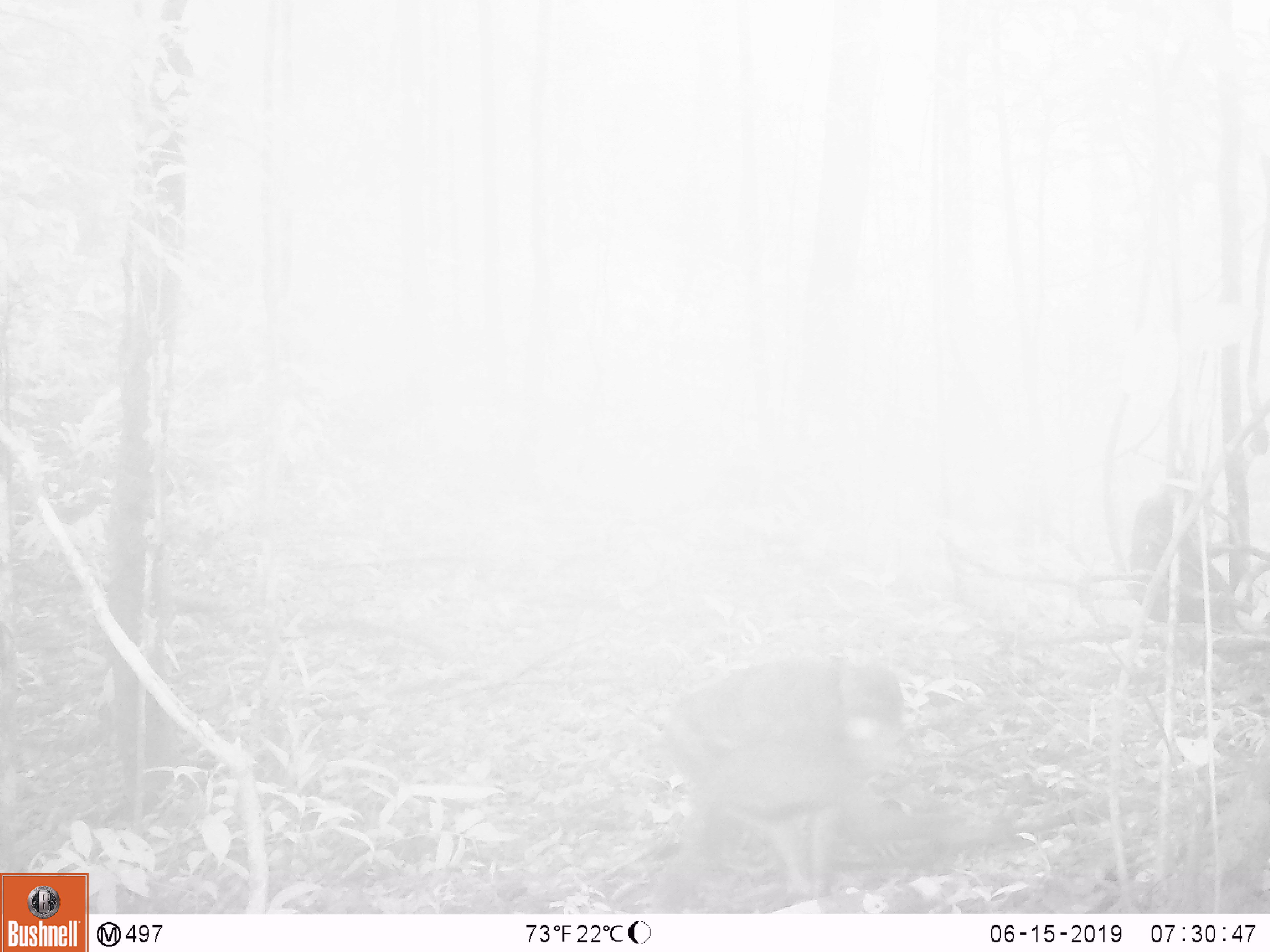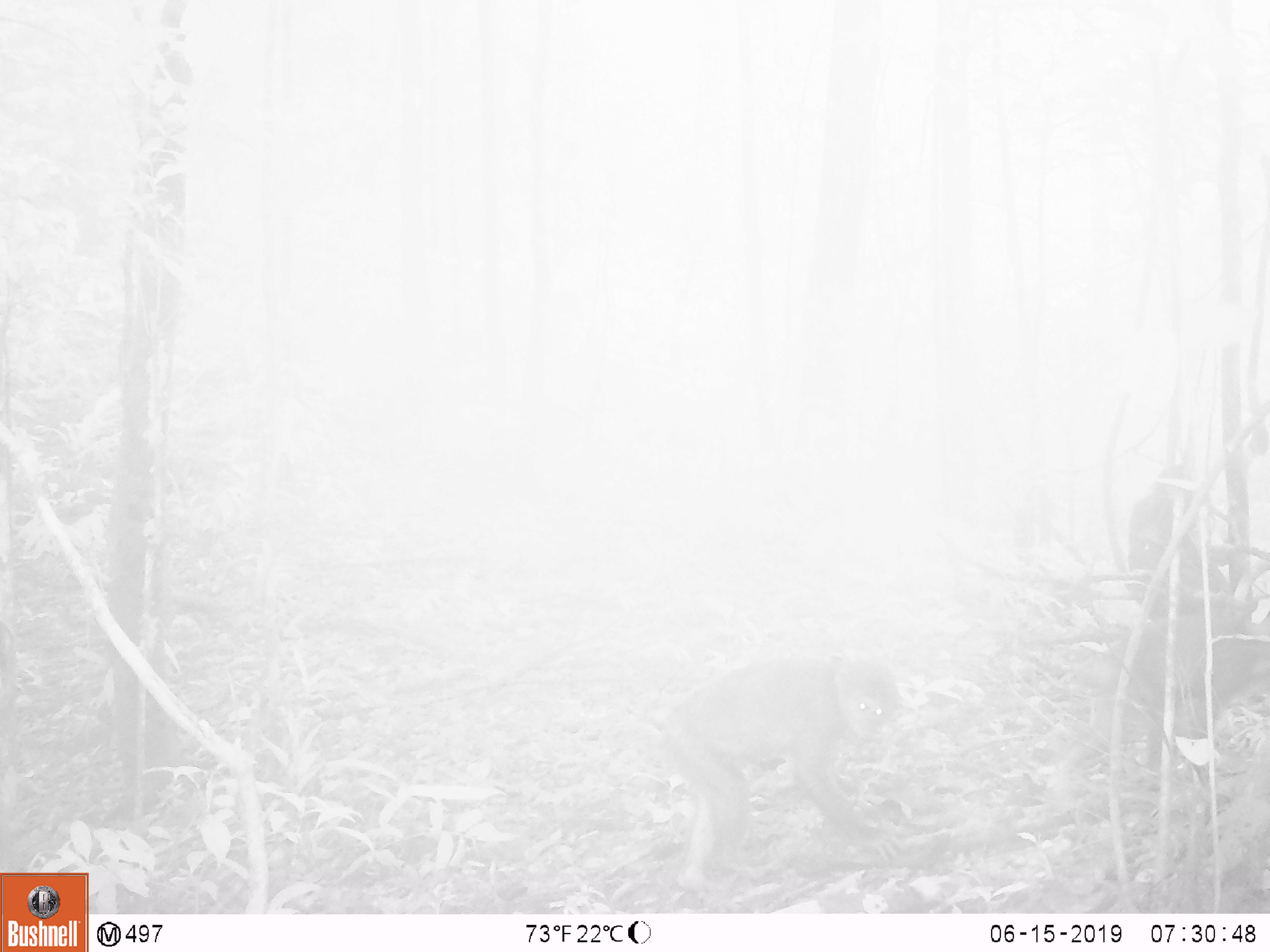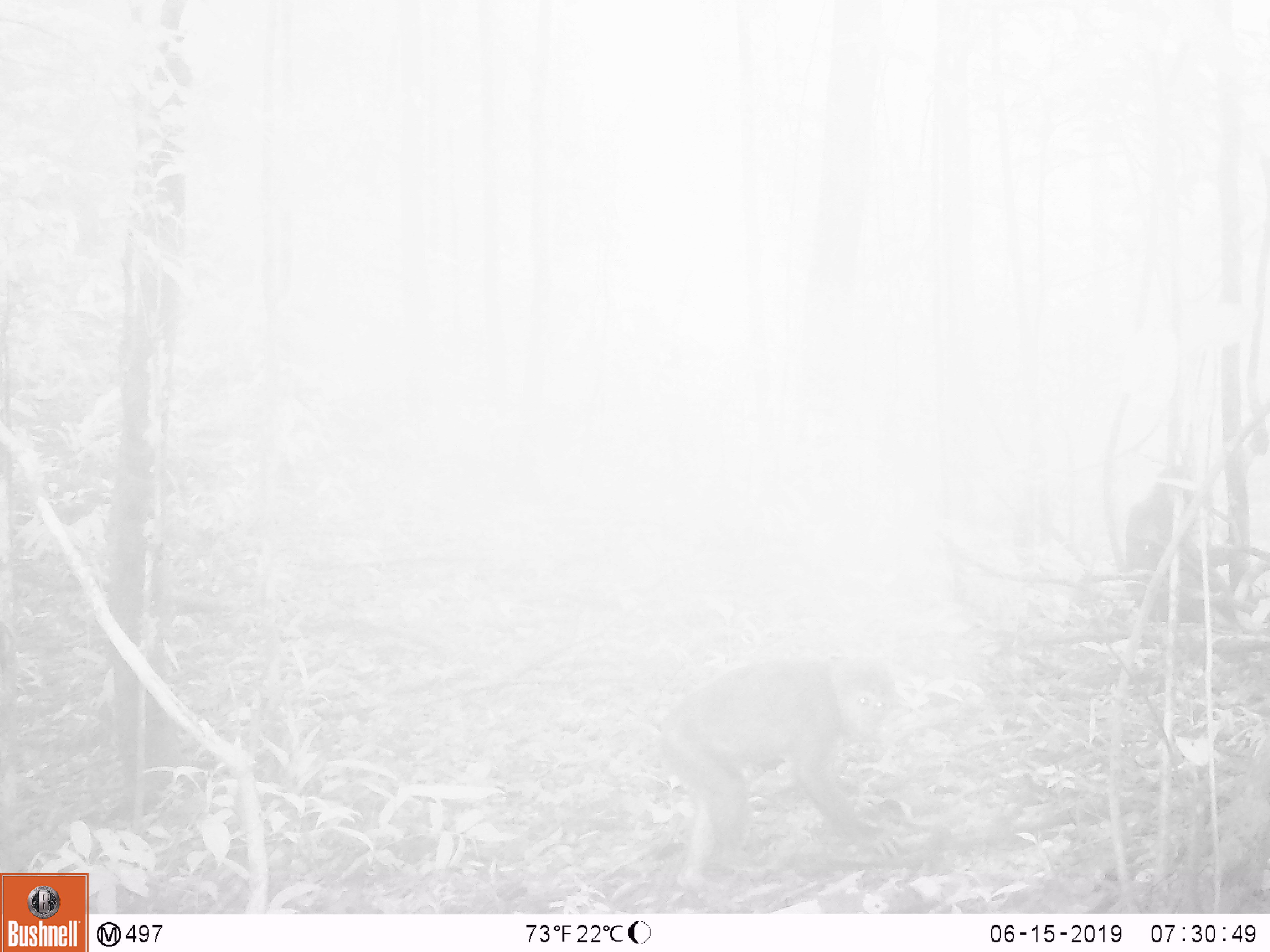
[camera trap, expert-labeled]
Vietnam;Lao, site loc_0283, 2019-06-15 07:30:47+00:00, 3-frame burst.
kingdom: Animalia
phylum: Chordata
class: Mammalia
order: Primates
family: Cercopithecidae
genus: Macaca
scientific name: Macaca arctoides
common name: stump-tailed macaque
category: stump tailed macaque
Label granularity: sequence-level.